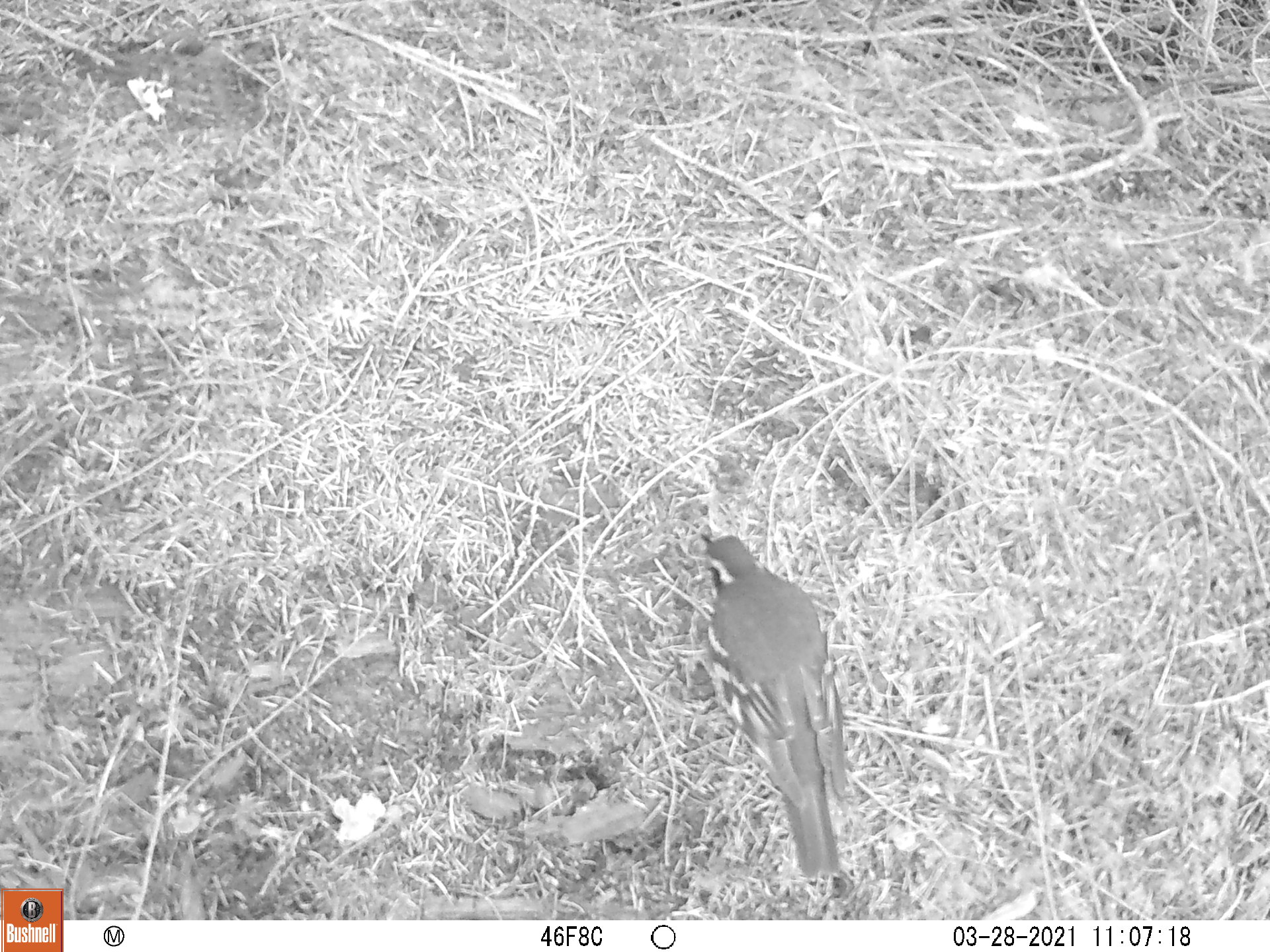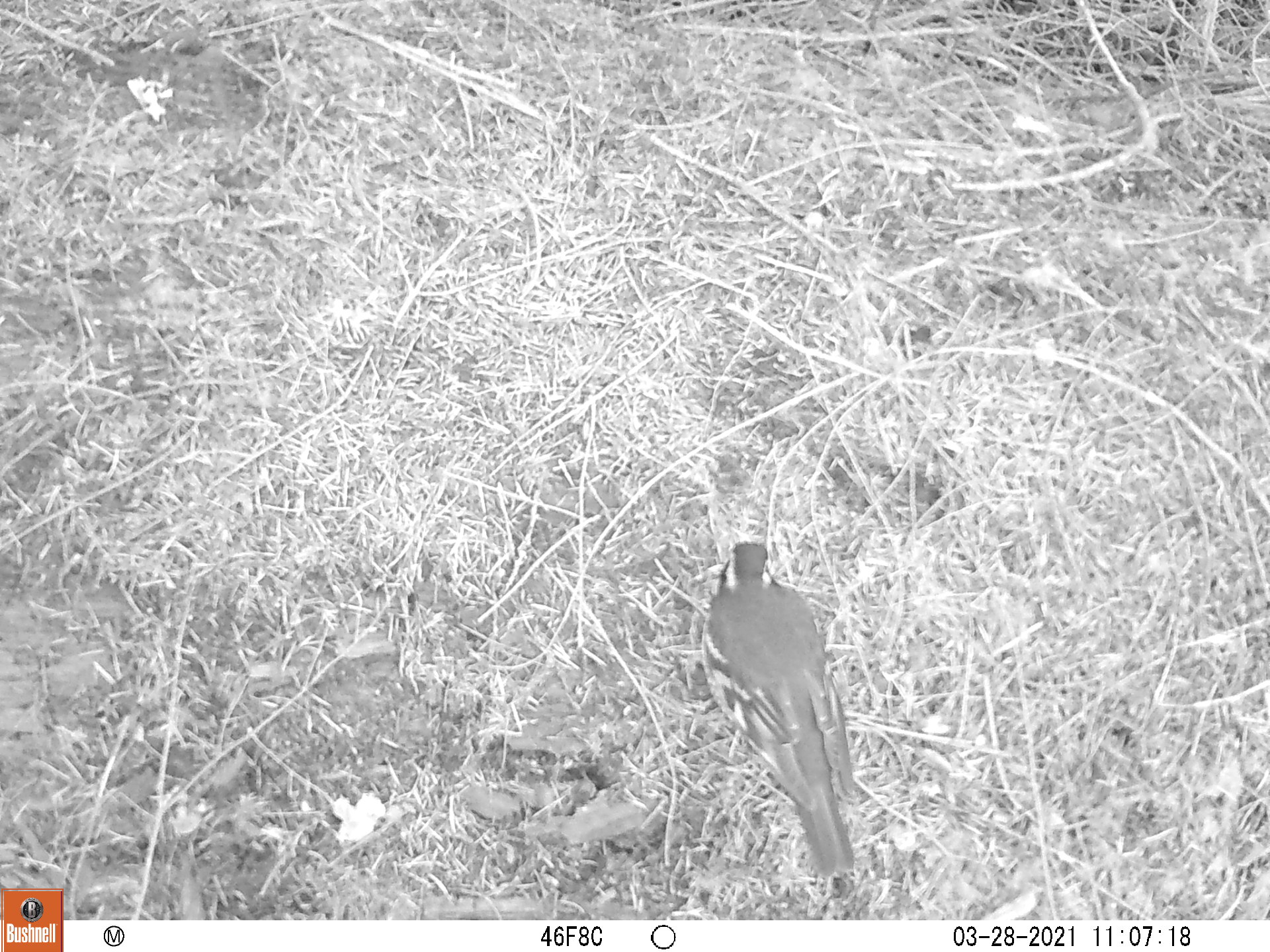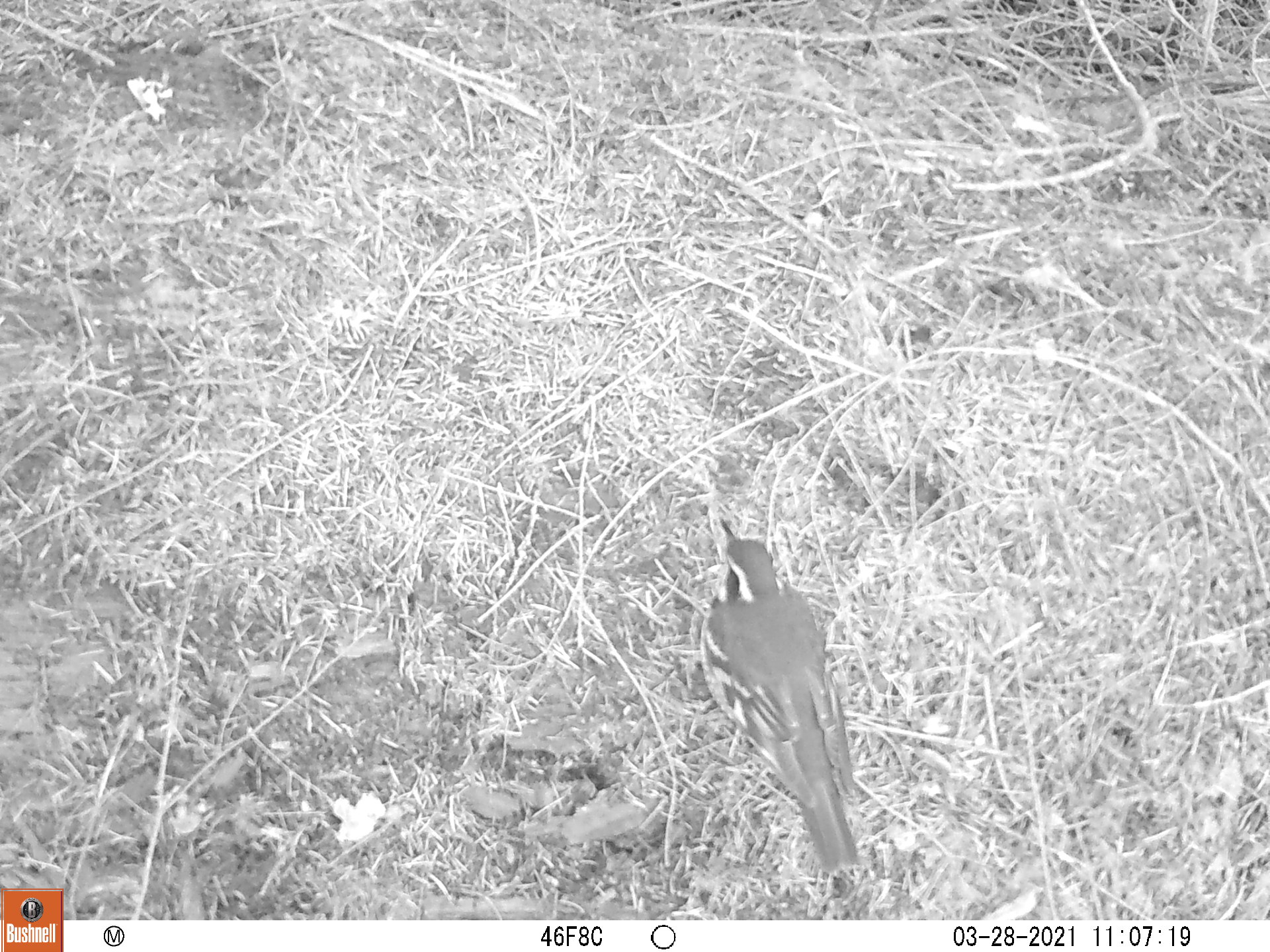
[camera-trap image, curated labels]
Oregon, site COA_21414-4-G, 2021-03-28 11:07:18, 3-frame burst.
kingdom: Animalia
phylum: Chordata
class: Aves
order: Passeriformes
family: Turdidae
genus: Ixoreus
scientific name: Ixoreus naevius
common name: varied thrush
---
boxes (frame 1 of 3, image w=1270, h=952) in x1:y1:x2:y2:
varied thrush: 678:513:894:891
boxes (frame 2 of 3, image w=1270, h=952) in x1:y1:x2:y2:
varied thrush: 673:513:886:900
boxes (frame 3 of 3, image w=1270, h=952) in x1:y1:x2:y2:
varied thrush: 672:494:903:886